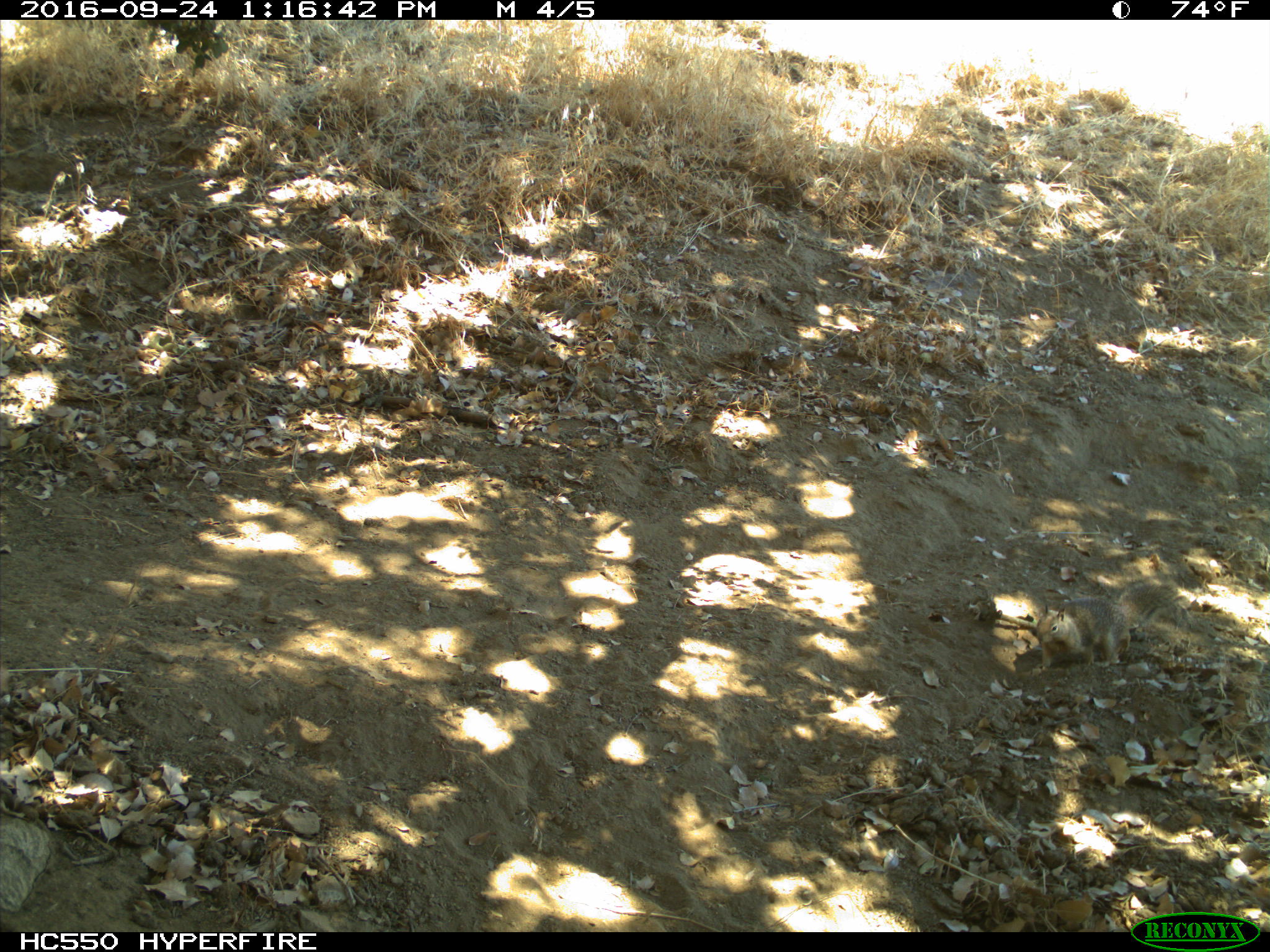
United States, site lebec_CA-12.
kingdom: Animalia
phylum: Chordata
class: Mammalia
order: Rodentia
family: Sciuridae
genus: Otospermophilus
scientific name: Otospermophilus beecheyi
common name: california ground squirrel